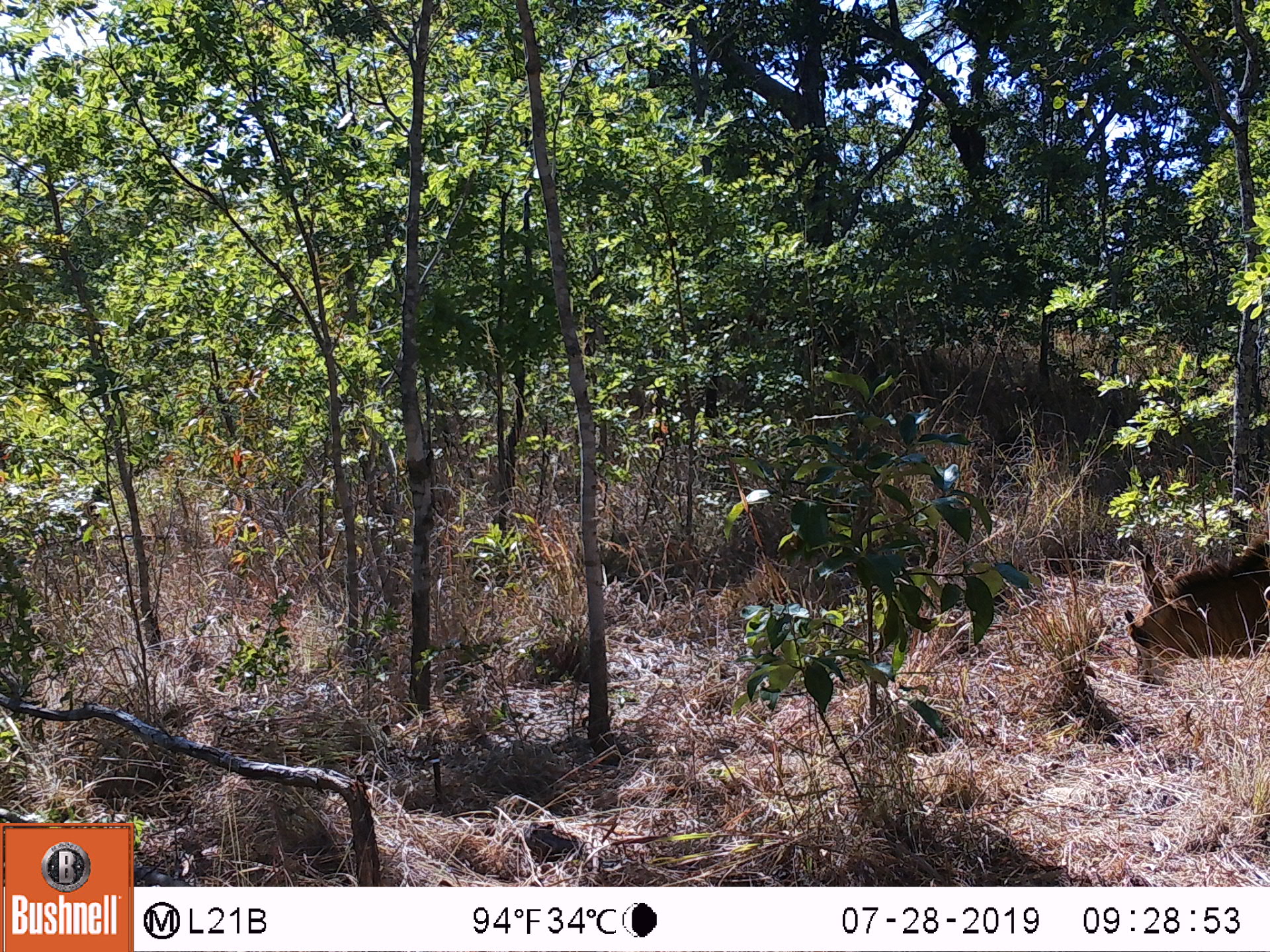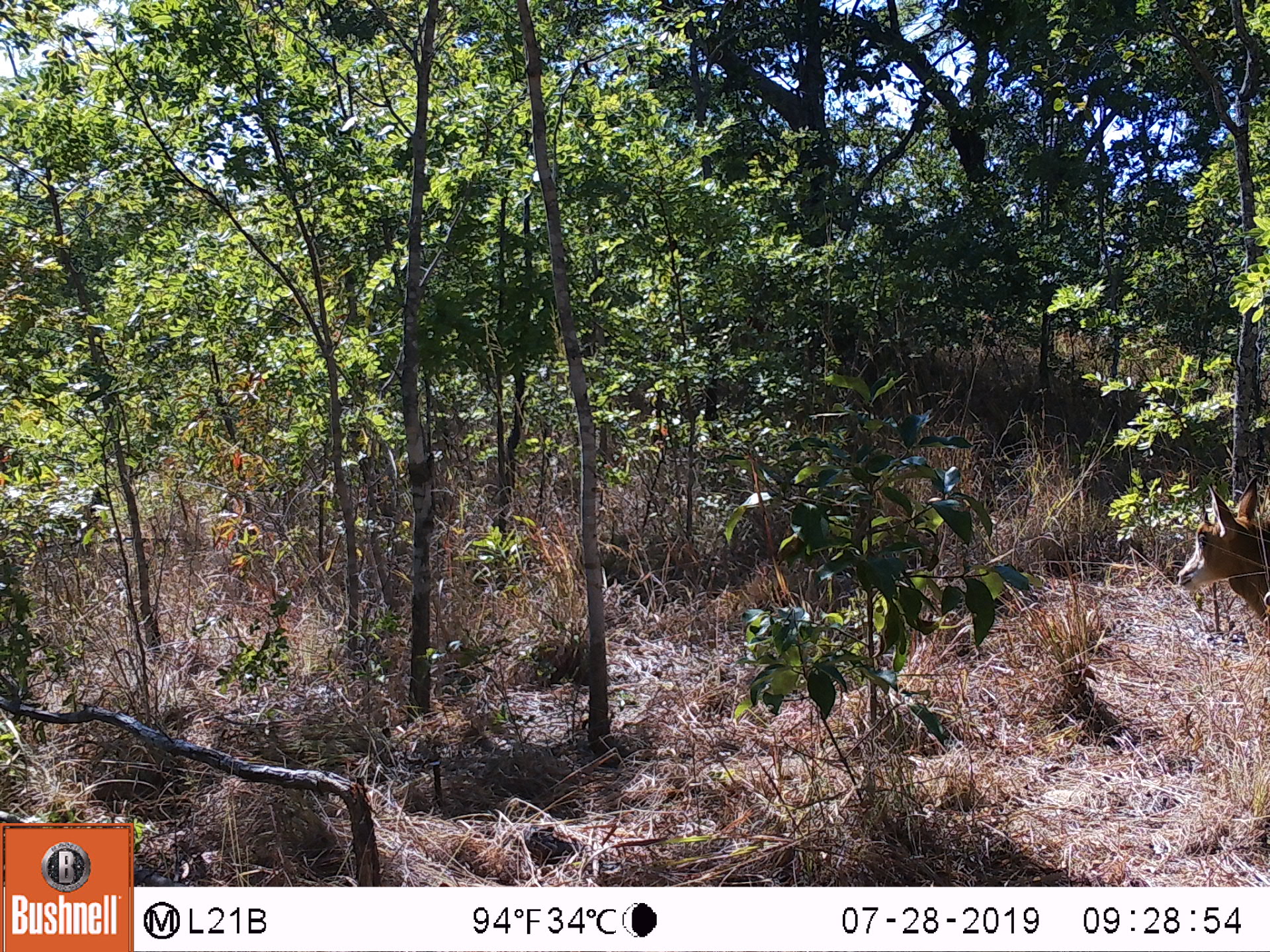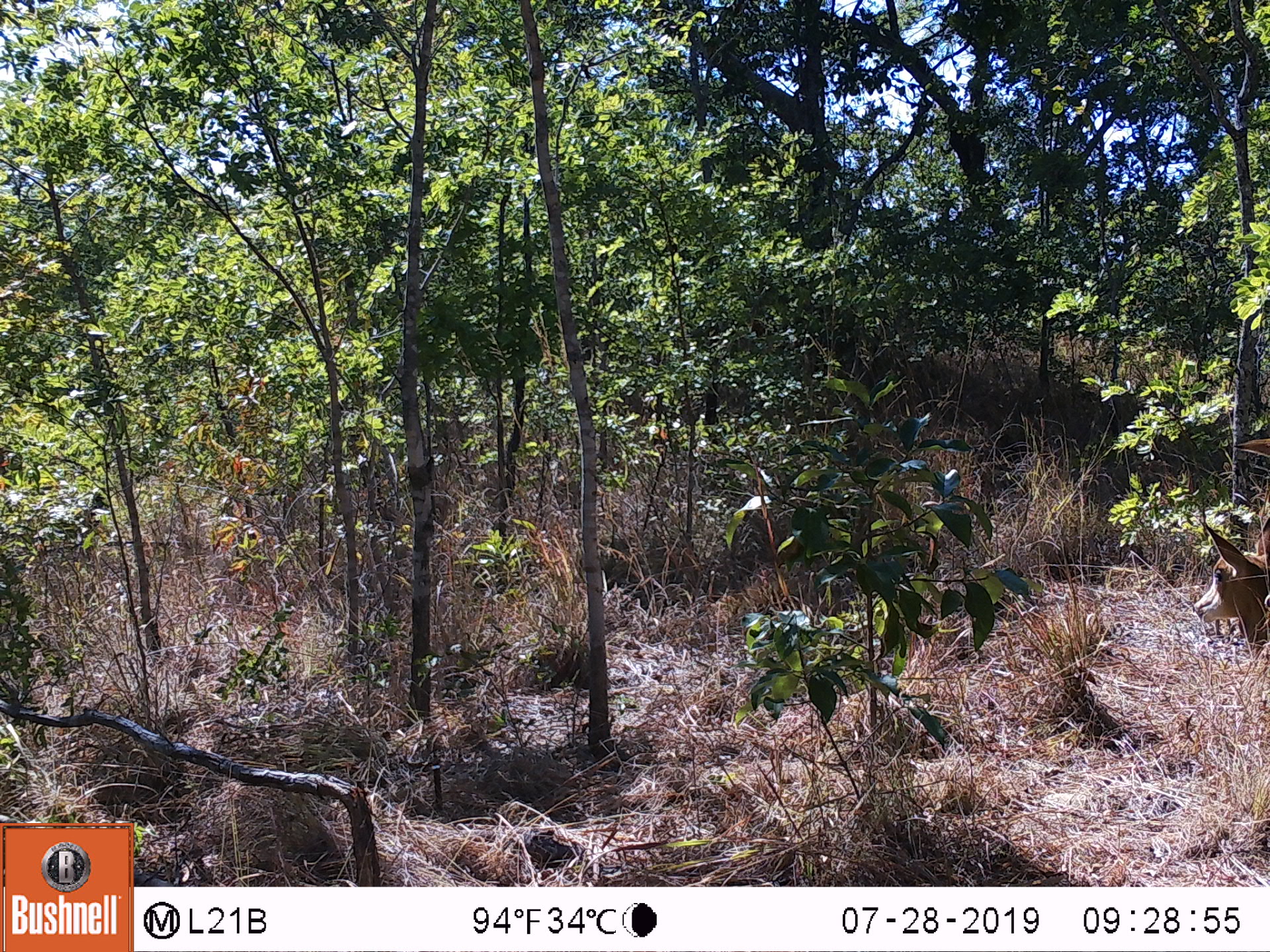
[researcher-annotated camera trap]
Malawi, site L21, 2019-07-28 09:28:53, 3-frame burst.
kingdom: Animalia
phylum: Chordata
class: Mammalia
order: Artiodactyla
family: Bovidae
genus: Hippotragus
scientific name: Hippotragus niger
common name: sable antelope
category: sable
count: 1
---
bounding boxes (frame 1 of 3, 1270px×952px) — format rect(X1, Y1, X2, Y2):
sable: rect(1128, 525, 1262, 707)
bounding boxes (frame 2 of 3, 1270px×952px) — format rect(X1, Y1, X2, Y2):
sable: rect(1167, 442, 1262, 648)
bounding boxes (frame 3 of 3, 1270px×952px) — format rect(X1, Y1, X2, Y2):
sable: rect(1187, 500, 1262, 667)